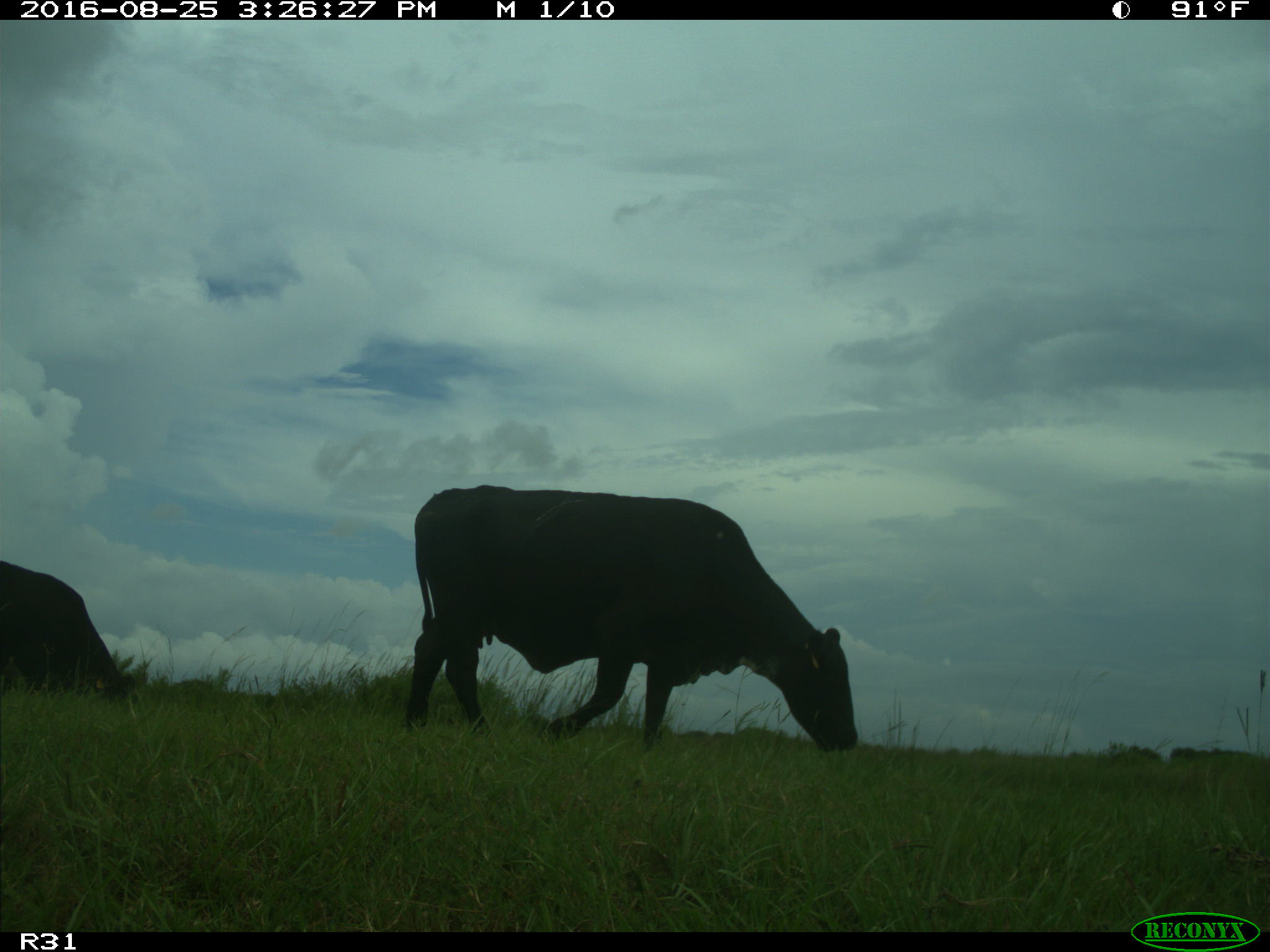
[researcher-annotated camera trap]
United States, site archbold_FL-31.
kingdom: Animalia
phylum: Chordata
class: Mammalia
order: Artiodactyla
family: Bovidae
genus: Bos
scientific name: Bos taurus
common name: domestic cow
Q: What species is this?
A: Bos taurus (domestic cow).